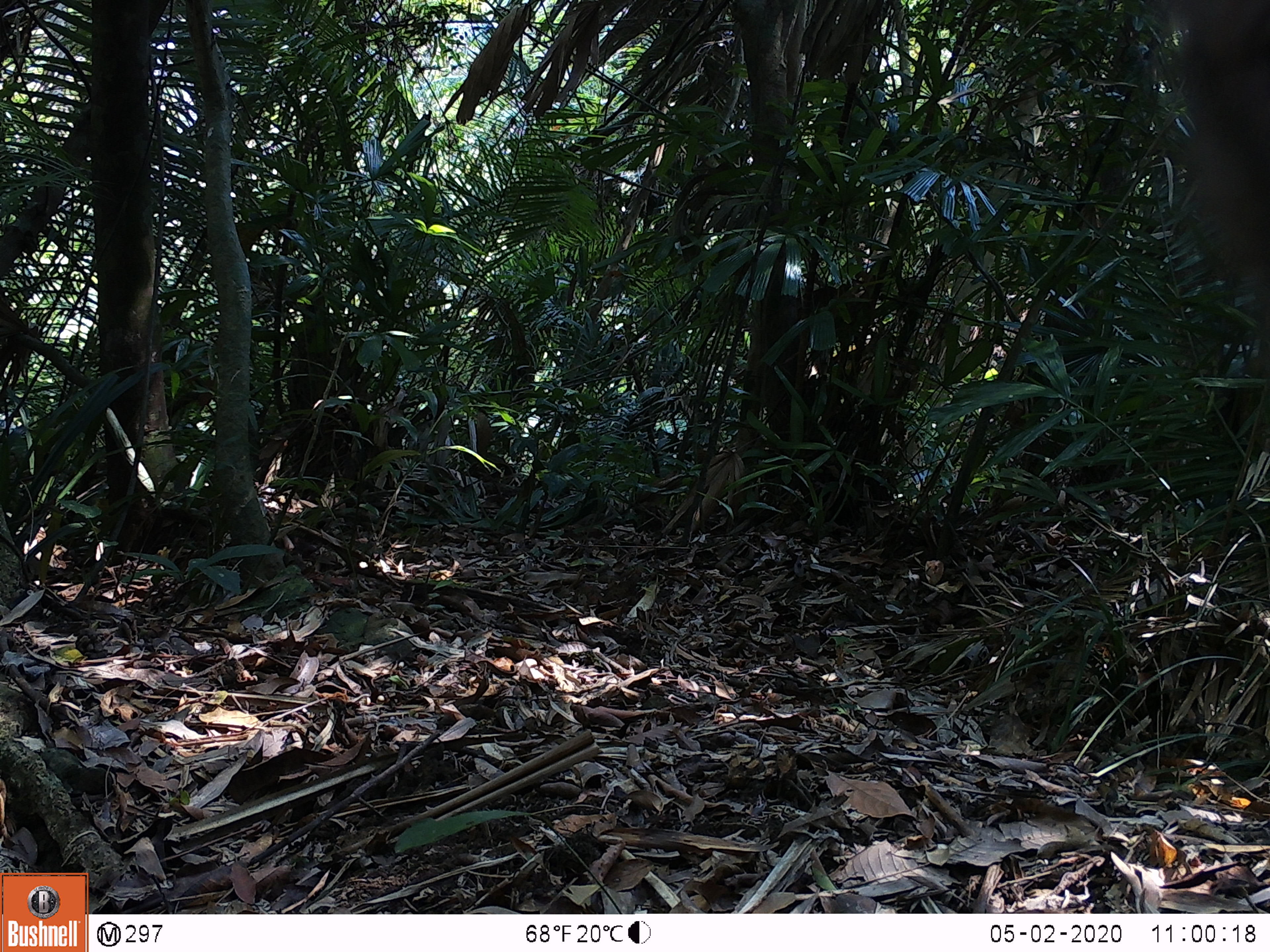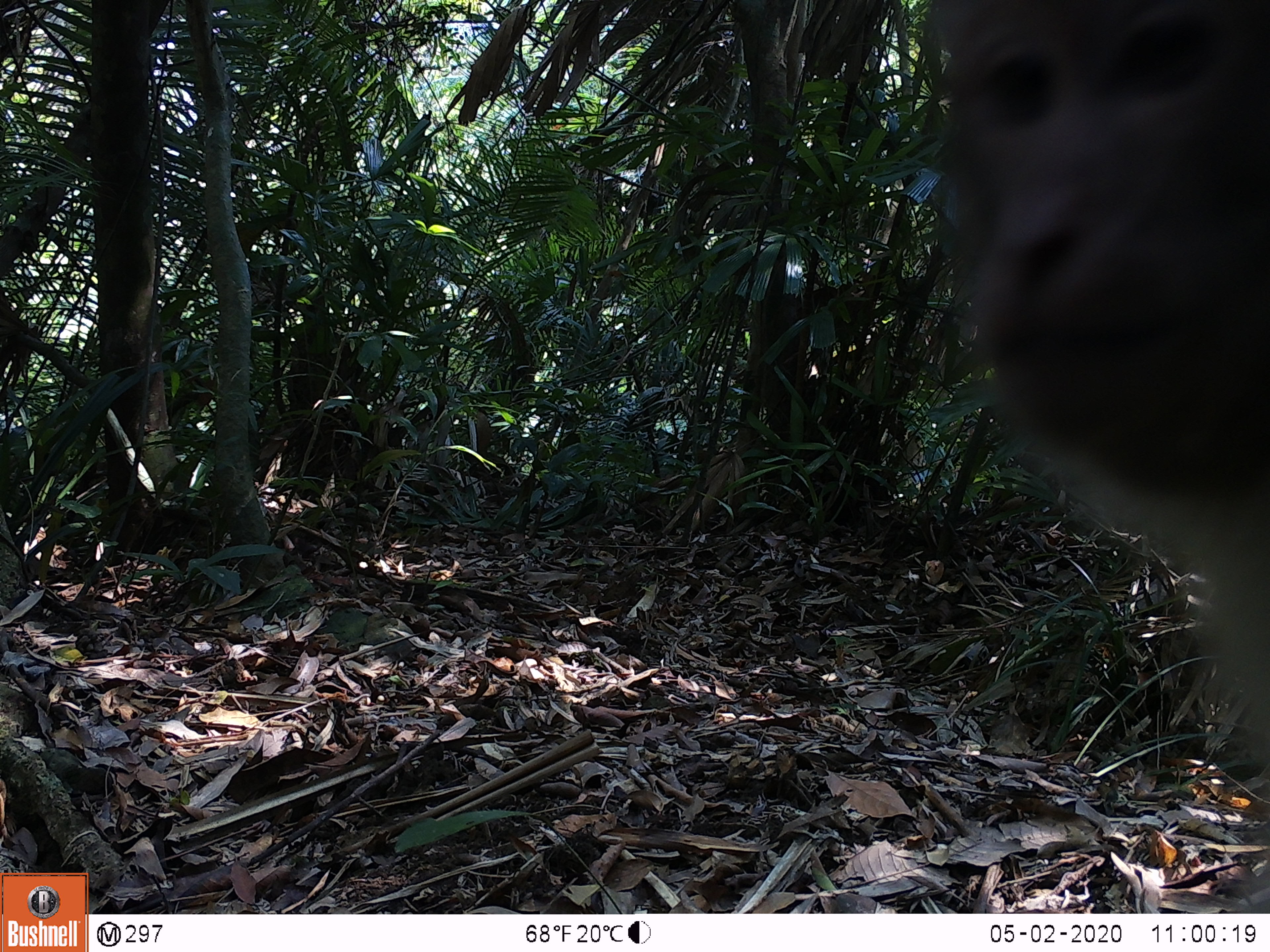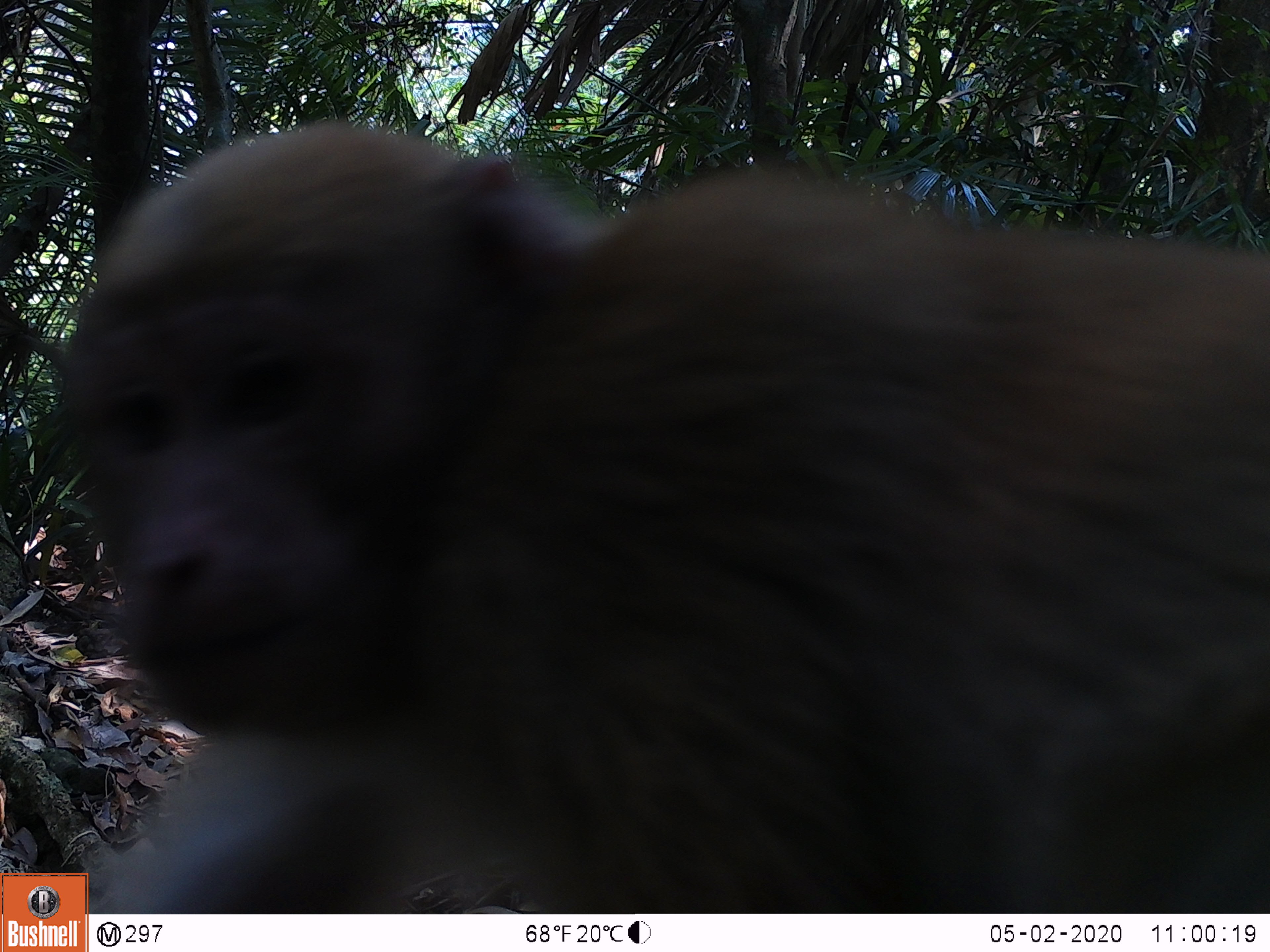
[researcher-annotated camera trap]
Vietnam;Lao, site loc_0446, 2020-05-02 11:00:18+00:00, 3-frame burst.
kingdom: Animalia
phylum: Chordata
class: Mammalia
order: Primates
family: Cercopithecidae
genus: Macaca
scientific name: Macaca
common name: macaques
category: assam or rhesus macaque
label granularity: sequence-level